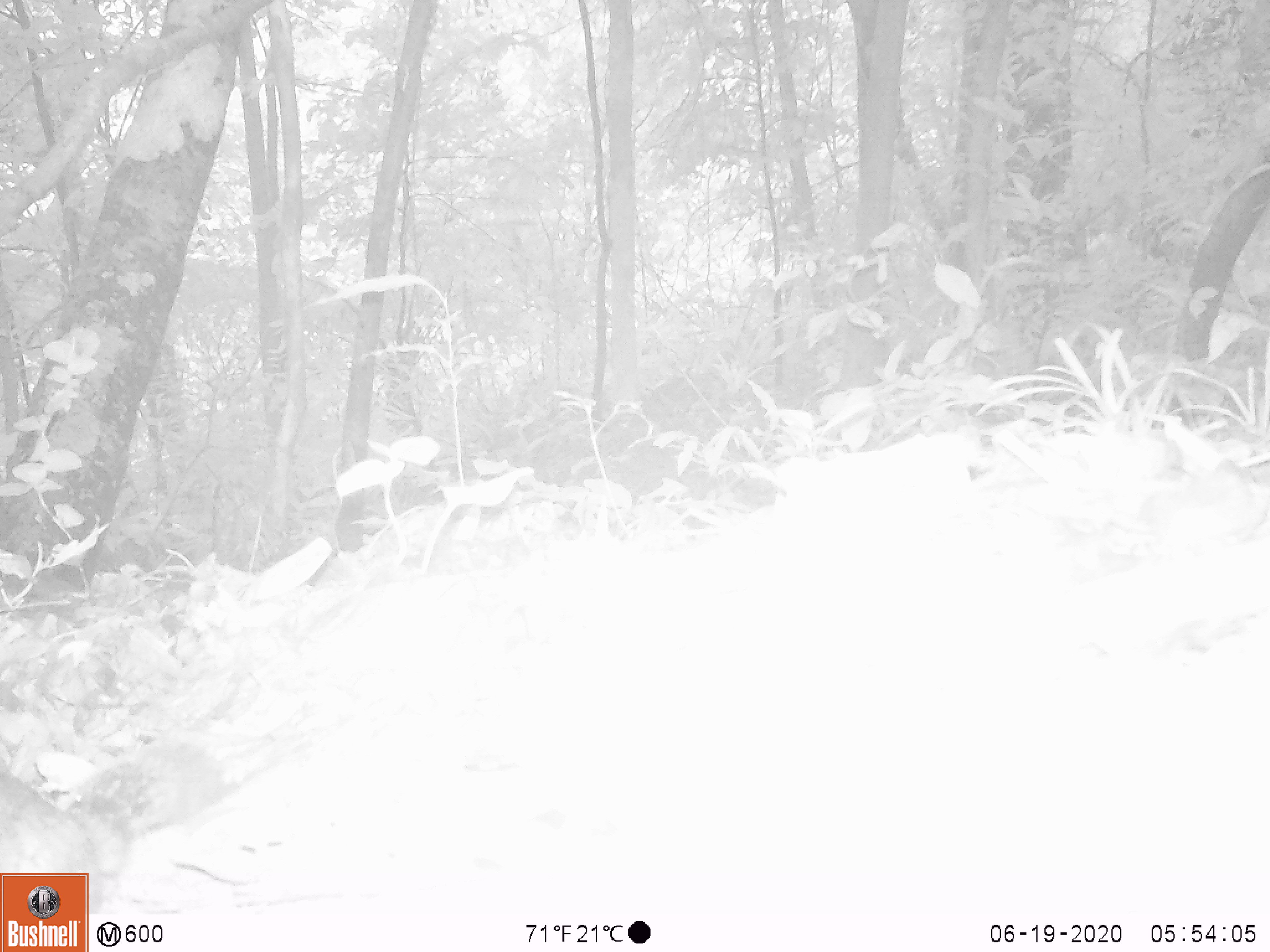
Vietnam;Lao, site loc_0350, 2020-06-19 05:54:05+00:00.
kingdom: Animalia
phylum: Chordata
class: Mammalia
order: Rodentia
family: Sciuridae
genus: Dremomys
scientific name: Dremomys rufigenis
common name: red-cheeked squirrel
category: red cheeked squirrel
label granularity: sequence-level